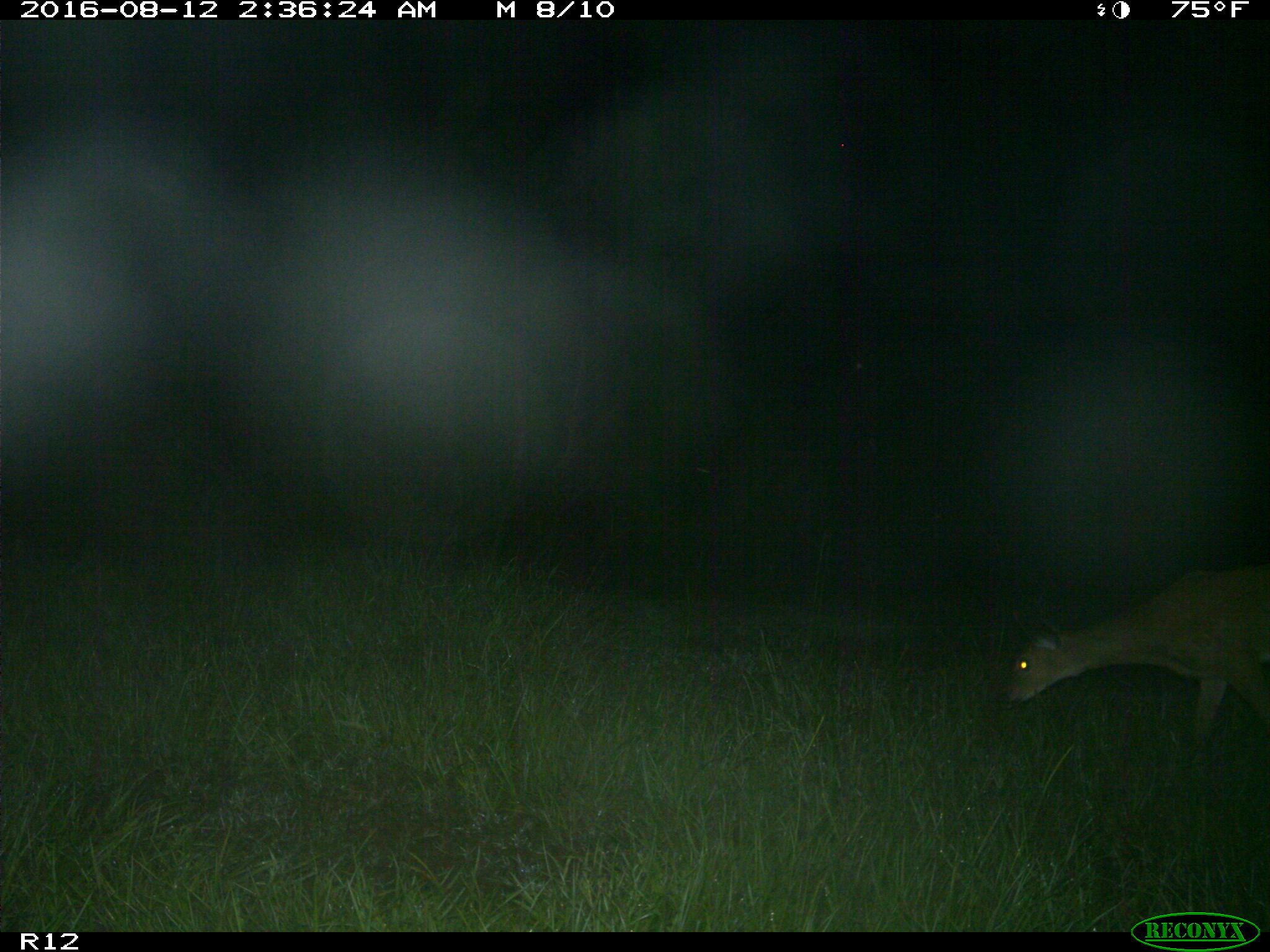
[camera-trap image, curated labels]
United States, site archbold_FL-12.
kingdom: Animalia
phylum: Chordata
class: Mammalia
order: Artiodactyla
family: Cervidae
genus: Odocoileus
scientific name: Odocoileus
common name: deer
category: unidentified deer